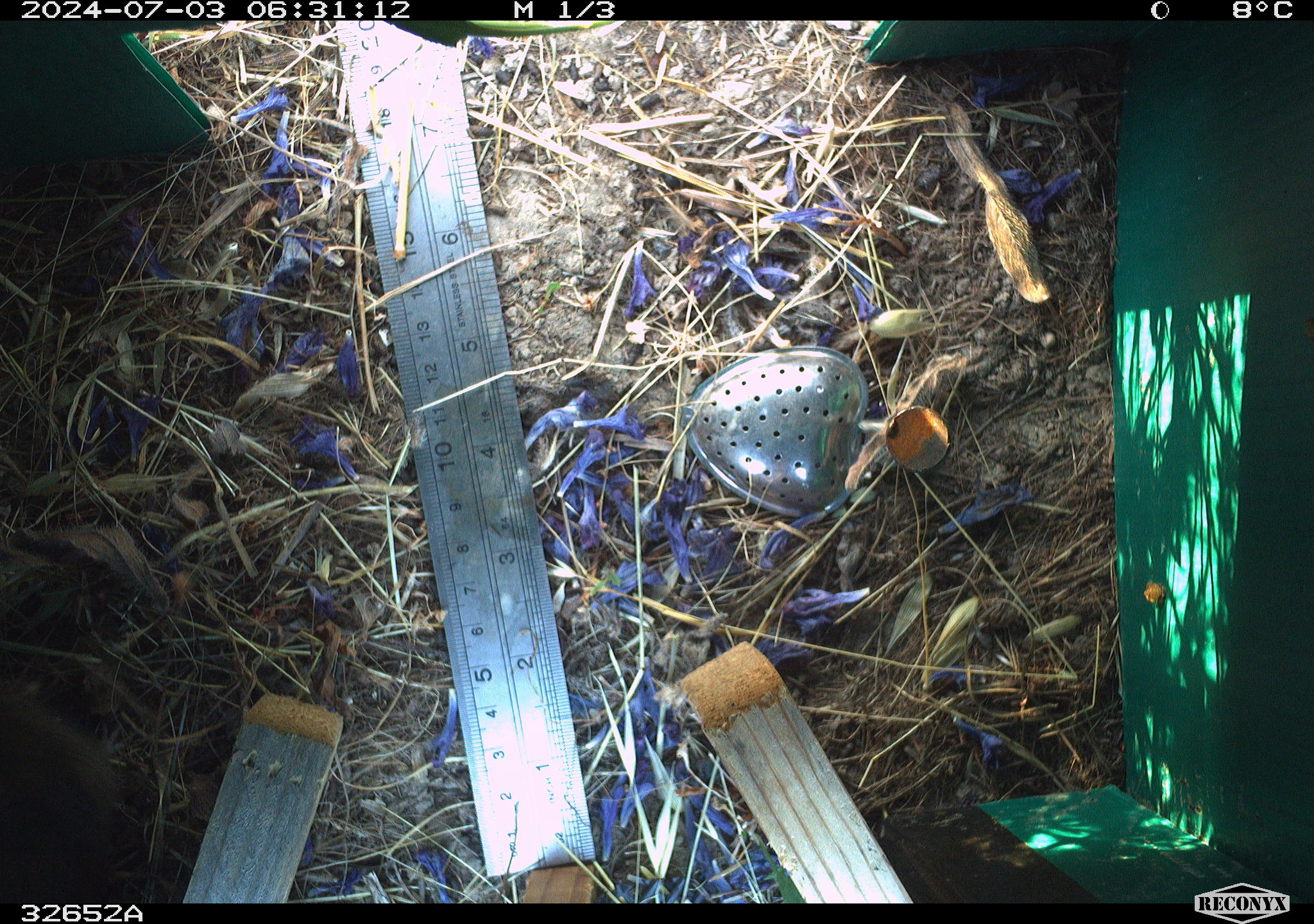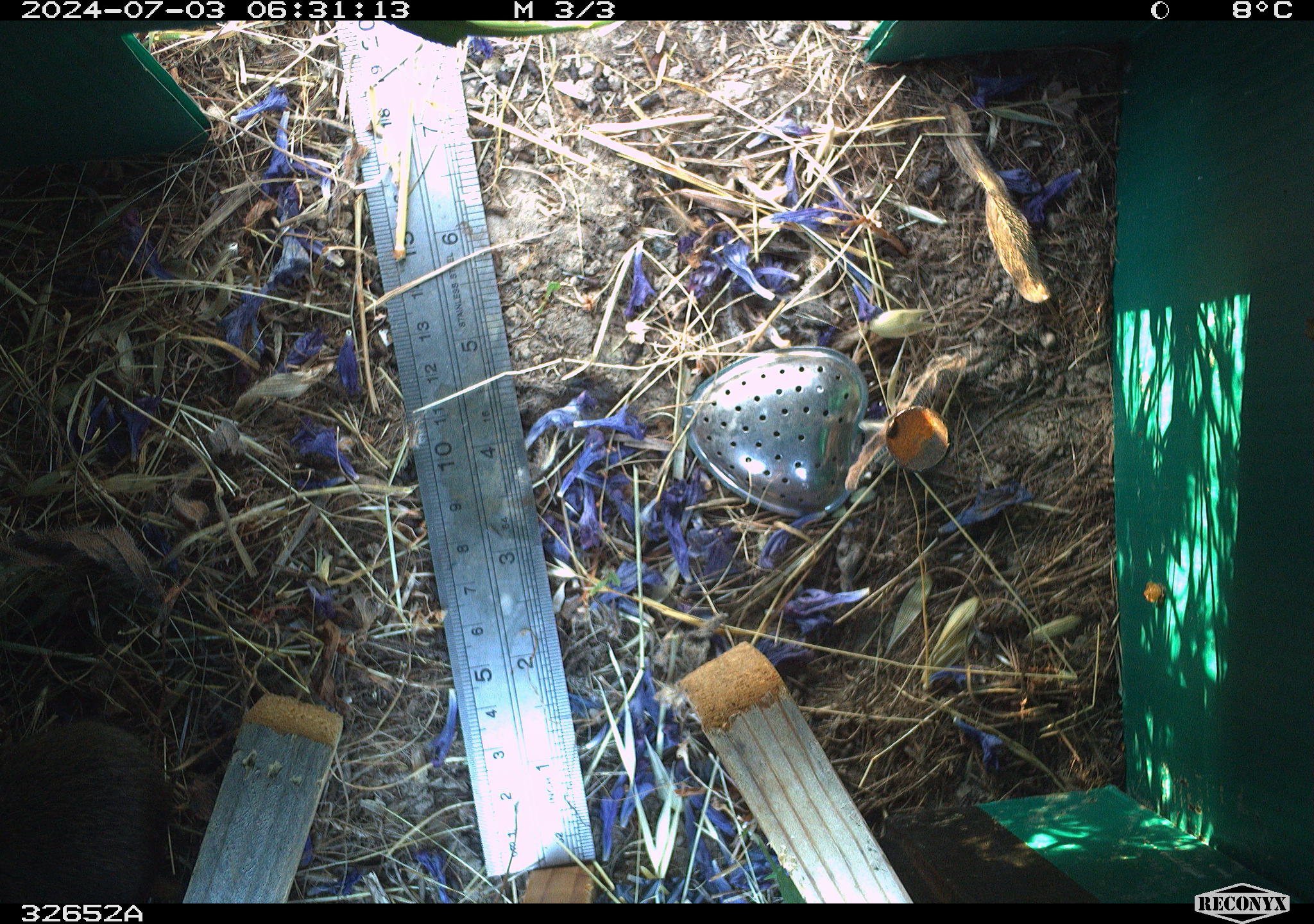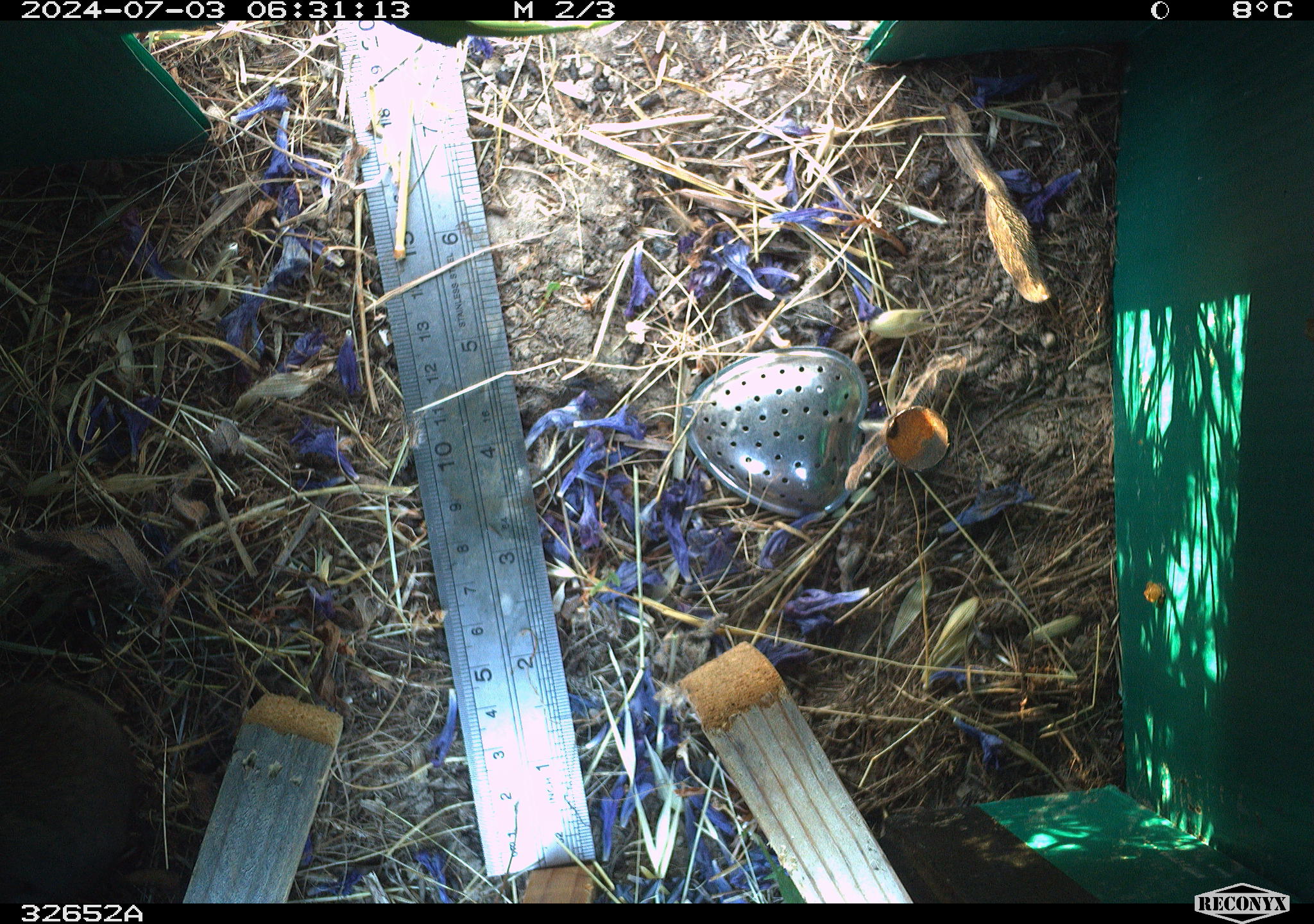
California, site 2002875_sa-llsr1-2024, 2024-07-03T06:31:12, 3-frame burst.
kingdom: Animalia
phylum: Chordata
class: Mammalia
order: Rodentia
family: Cricetidae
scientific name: Arvicolinae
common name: voles, lemmings, and muskrats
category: arvicolinae subfamily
Arvicolinae subfamily (voles, lemmings, and muskrats) (Arvicolinae).